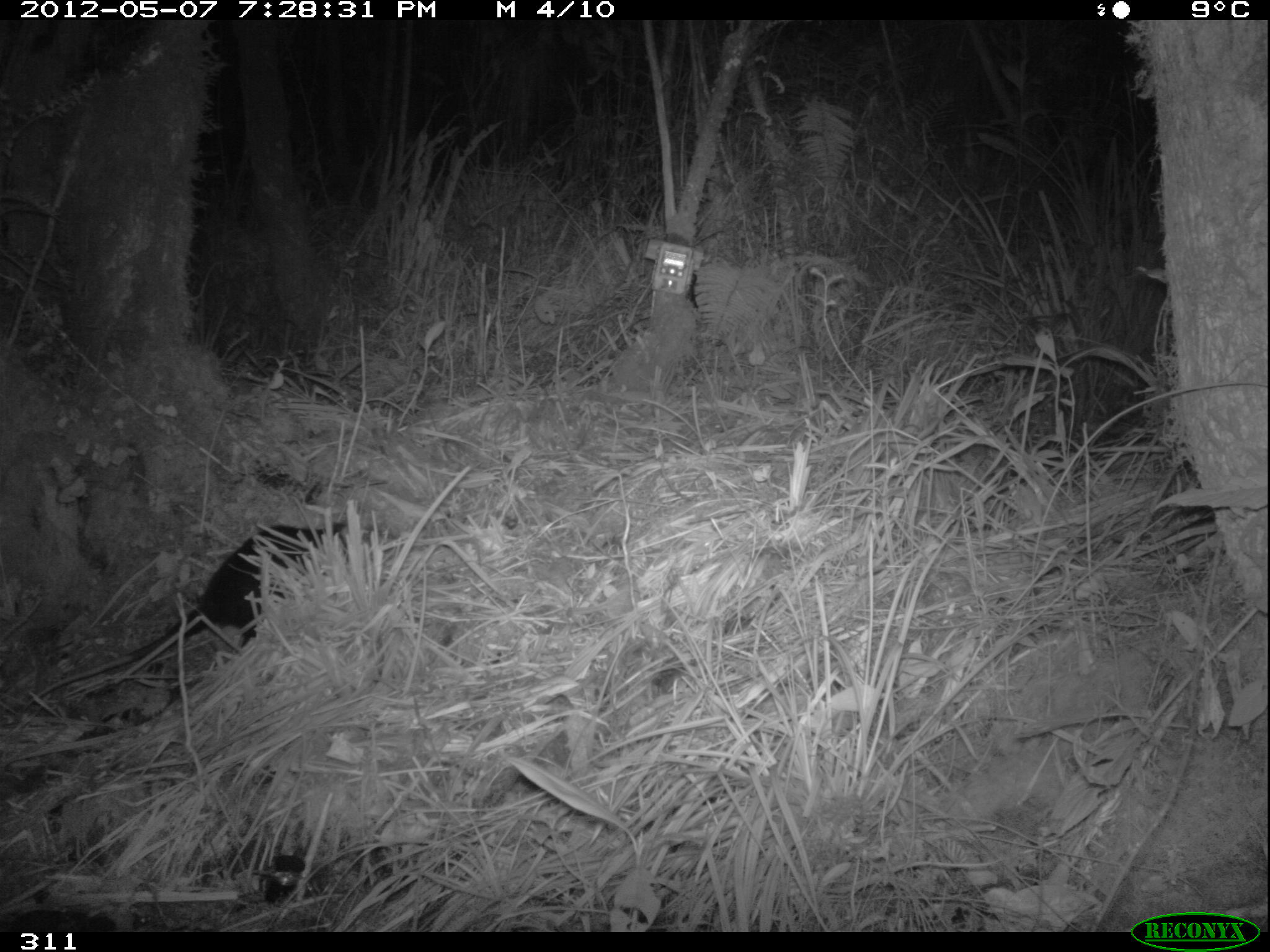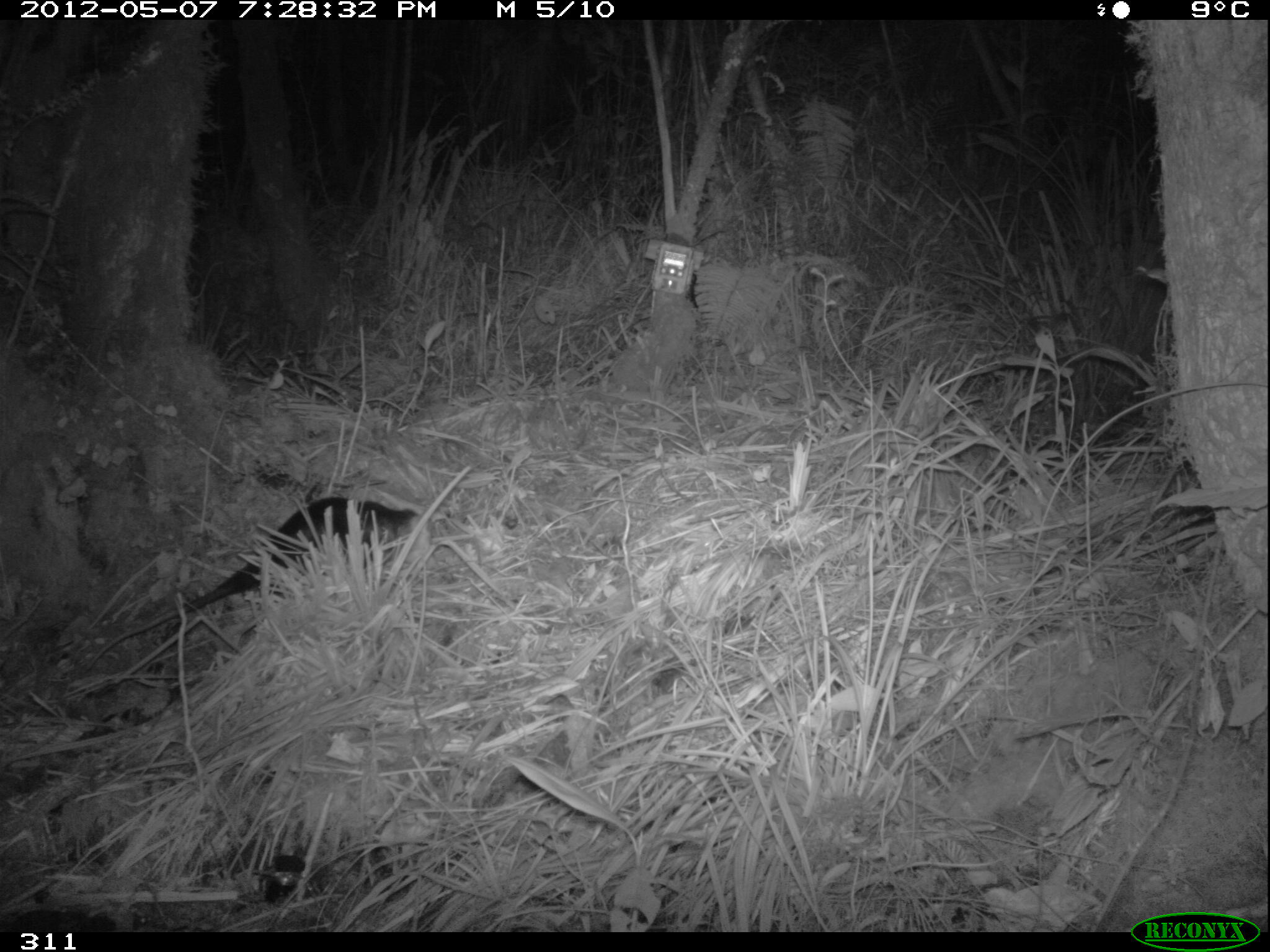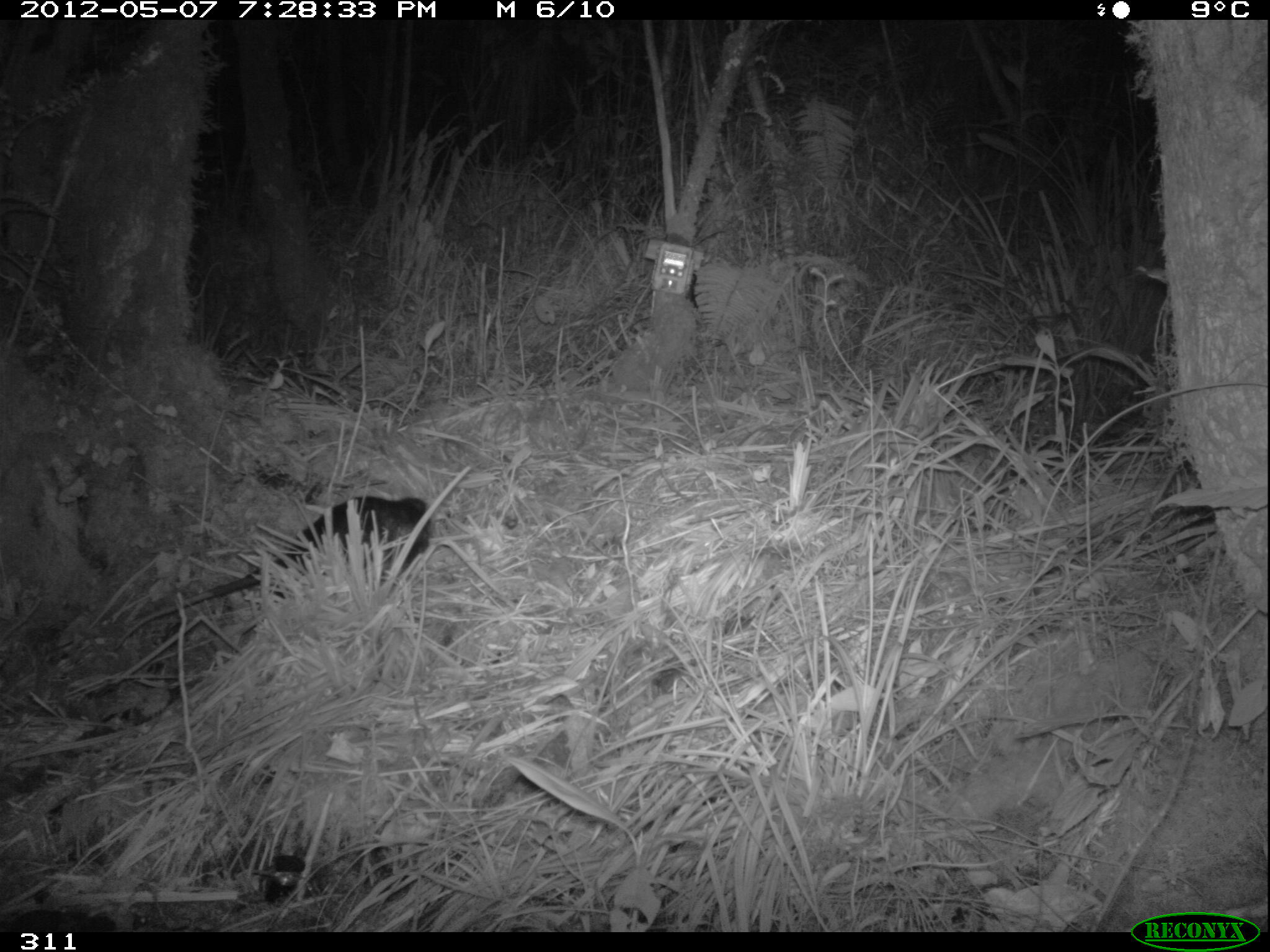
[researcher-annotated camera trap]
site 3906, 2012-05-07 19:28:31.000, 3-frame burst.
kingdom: Animalia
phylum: Chordata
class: Mammalia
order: Didelphimorphia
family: Didelphidae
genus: Didelphis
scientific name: Didelphis pernigra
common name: andean white-eared opossum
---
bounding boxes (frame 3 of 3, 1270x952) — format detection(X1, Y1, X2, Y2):
didelphis pernigra: detection(106, 493, 431, 656)